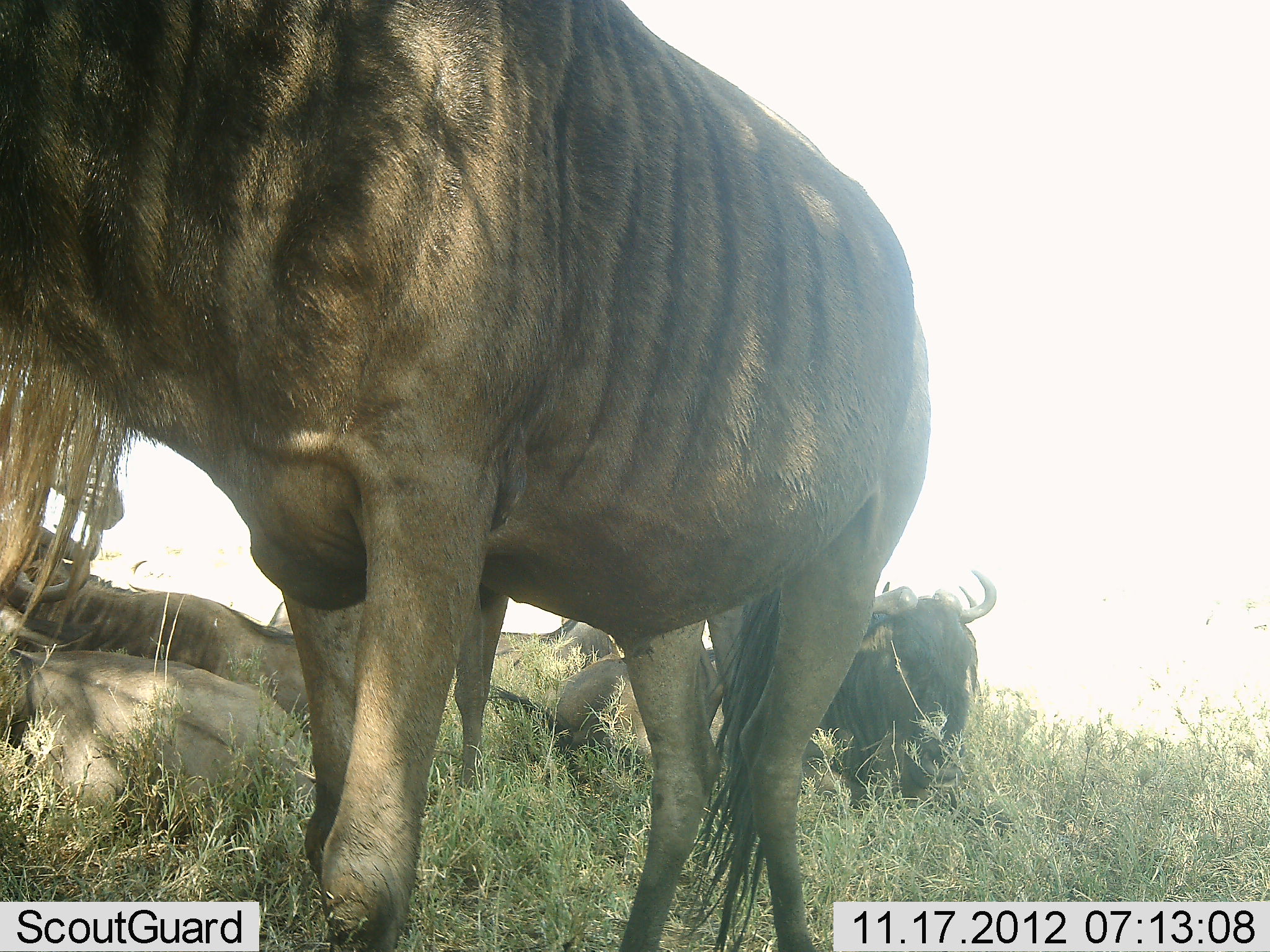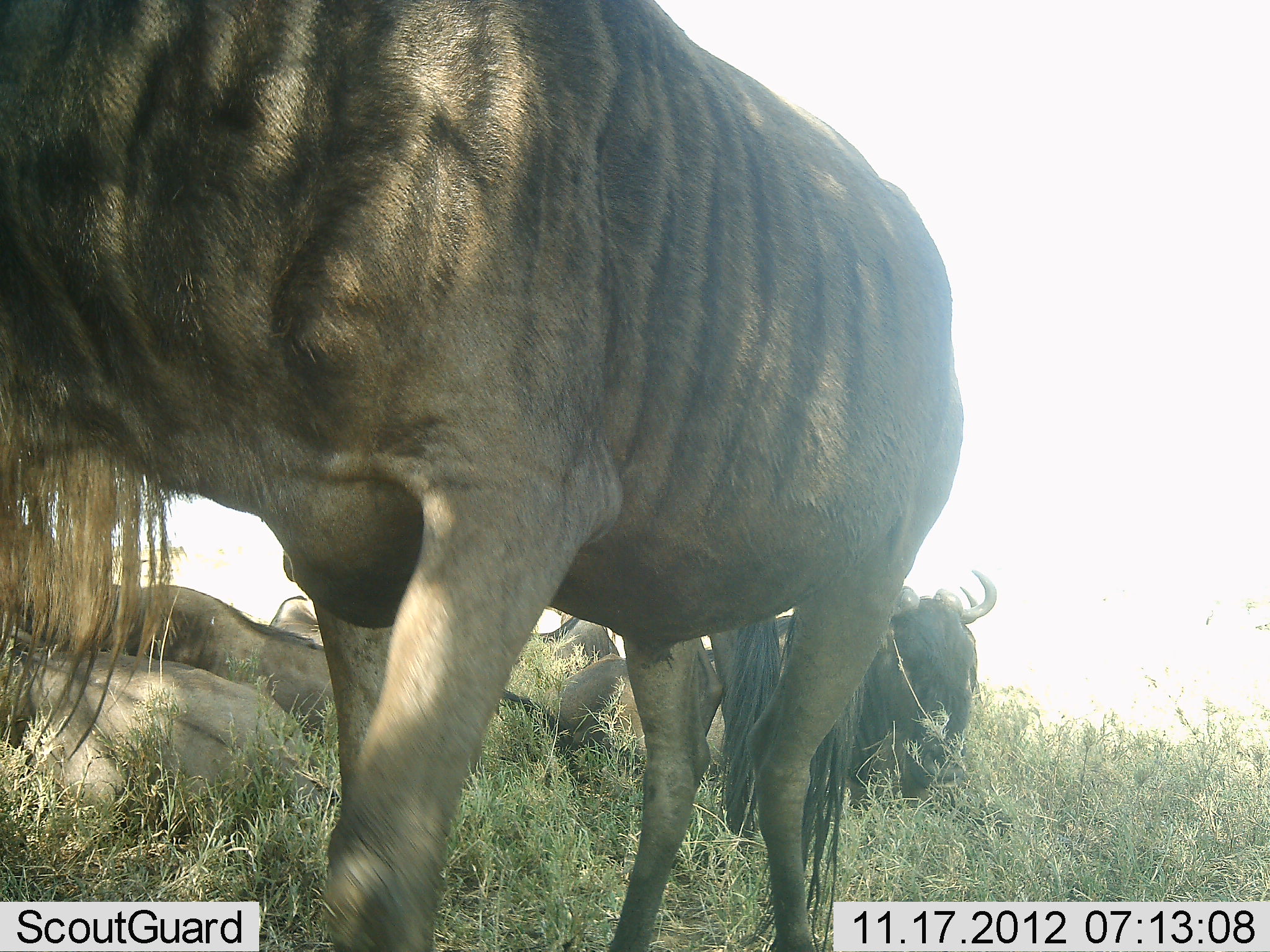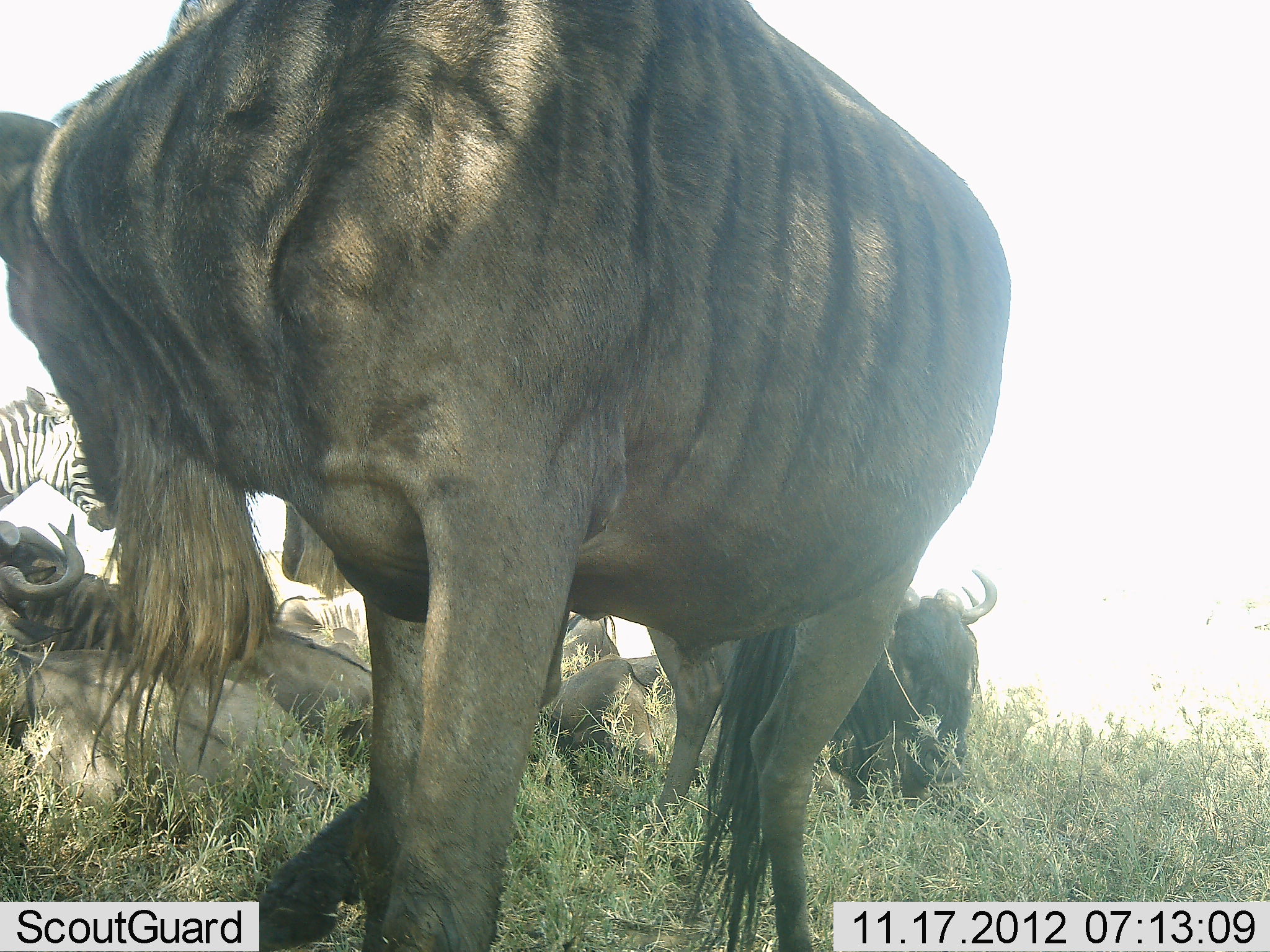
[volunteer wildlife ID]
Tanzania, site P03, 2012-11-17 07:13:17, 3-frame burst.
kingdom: Animalia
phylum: Chordata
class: Mammalia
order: Artiodactyla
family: Bovidae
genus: Connochaetes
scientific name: Connochaetes taurinus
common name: blue wildebeest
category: wildebeest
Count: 6.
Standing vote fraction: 60%.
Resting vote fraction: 100%.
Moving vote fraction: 20%.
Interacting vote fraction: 10%.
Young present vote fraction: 0%.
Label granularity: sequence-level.